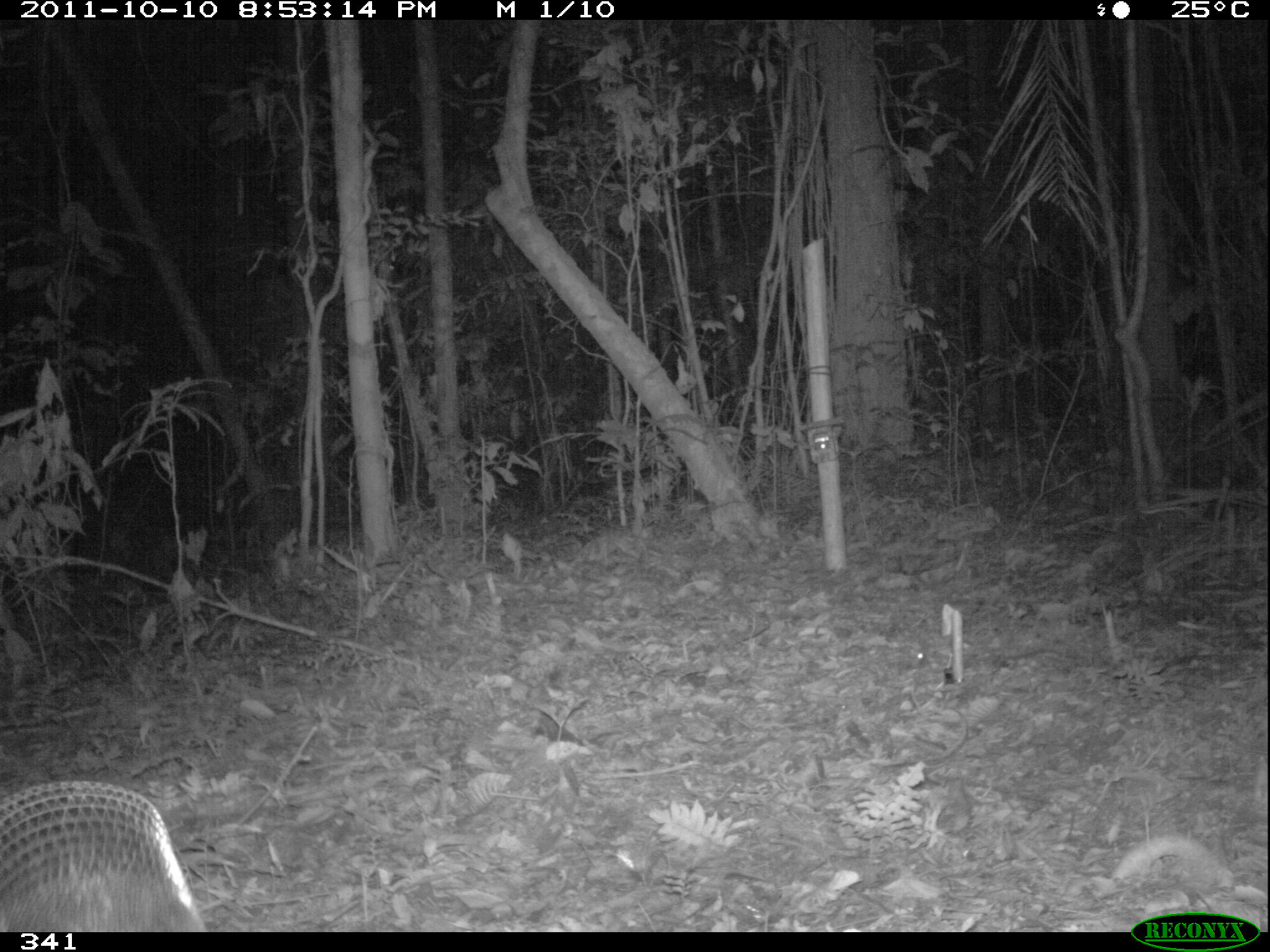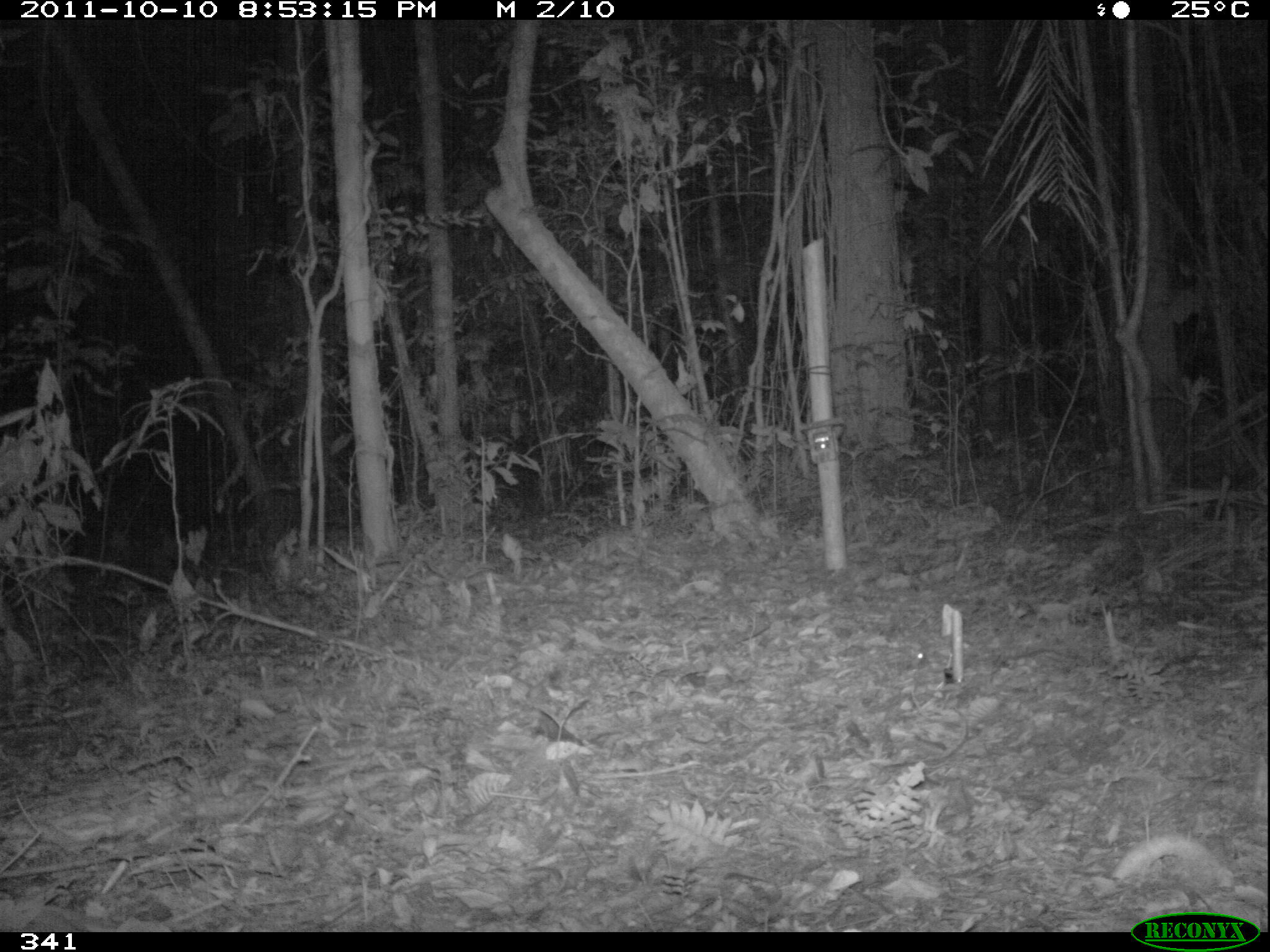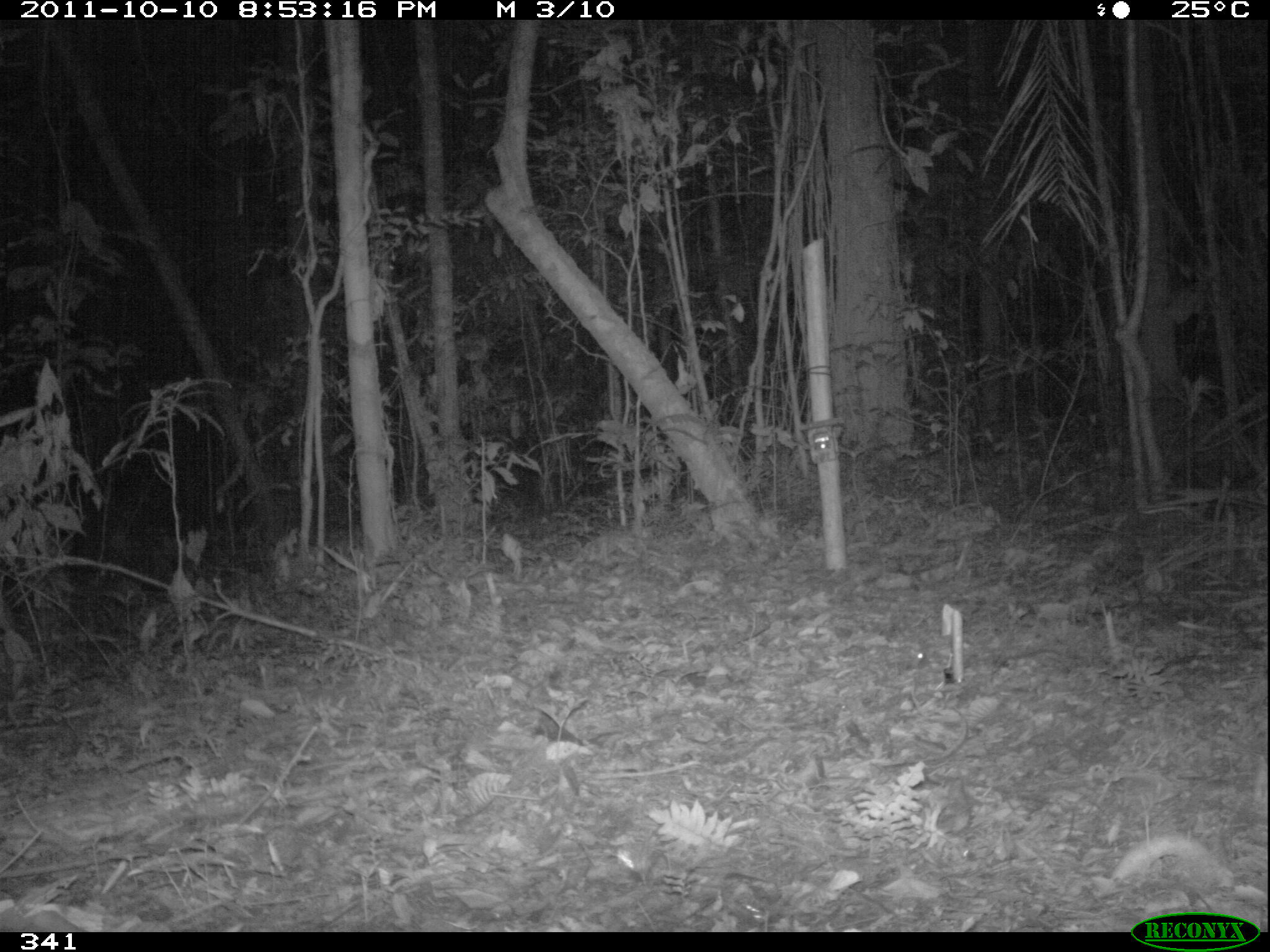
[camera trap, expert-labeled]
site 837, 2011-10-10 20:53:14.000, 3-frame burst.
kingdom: Animalia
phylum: Chordata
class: Mammalia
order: Cingulata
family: Dasypodidae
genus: Dasypus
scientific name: Dasypus novemcinctus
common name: nine-banded armadillo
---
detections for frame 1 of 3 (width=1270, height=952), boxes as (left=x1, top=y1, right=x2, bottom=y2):
dasypus novemcinctus: (left=0, top=782, right=206, bottom=932)